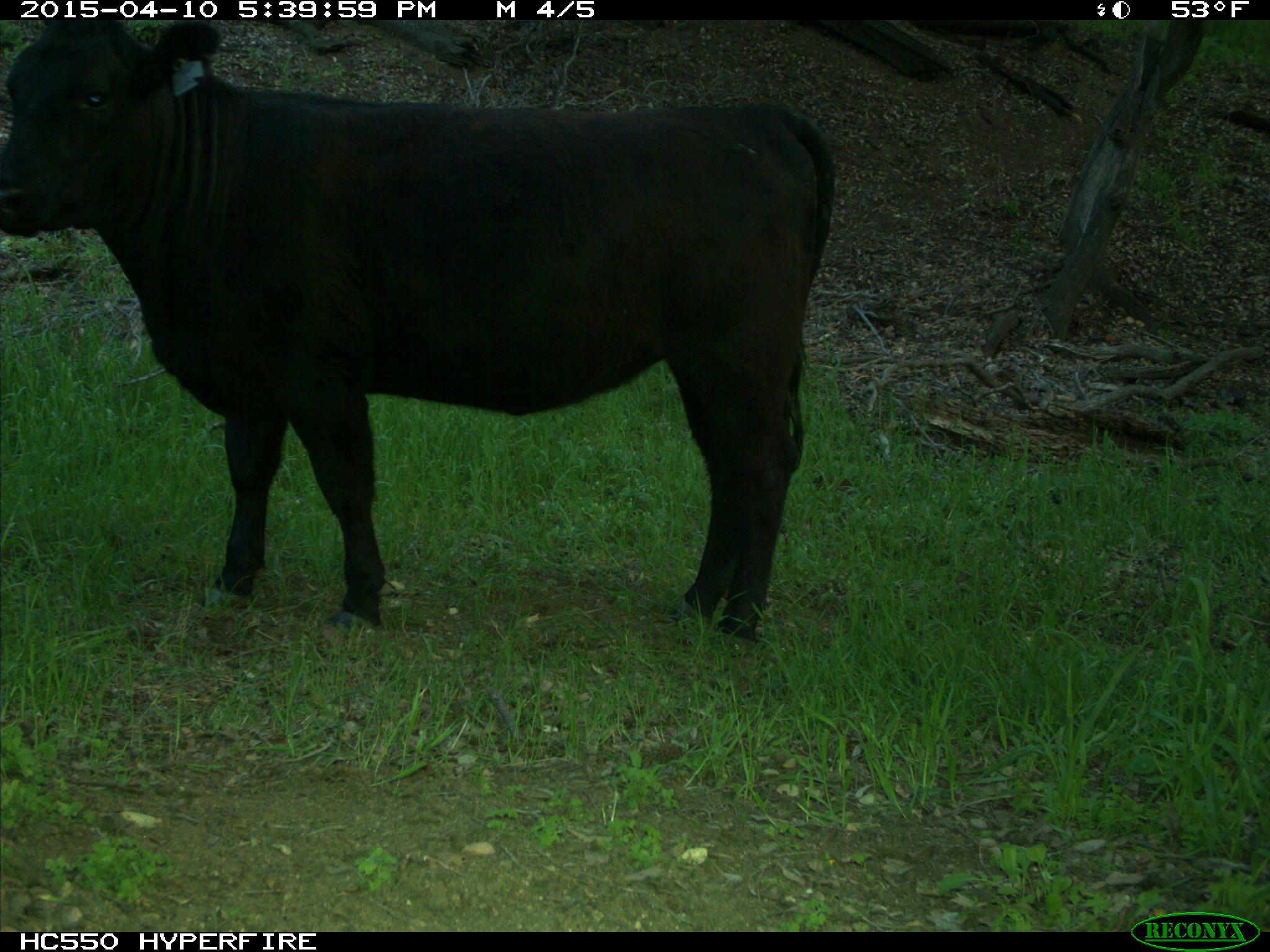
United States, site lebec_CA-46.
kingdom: Animalia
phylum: Chordata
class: Mammalia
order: Artiodactyla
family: Bovidae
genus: Bos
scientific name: Bos taurus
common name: domestic cow